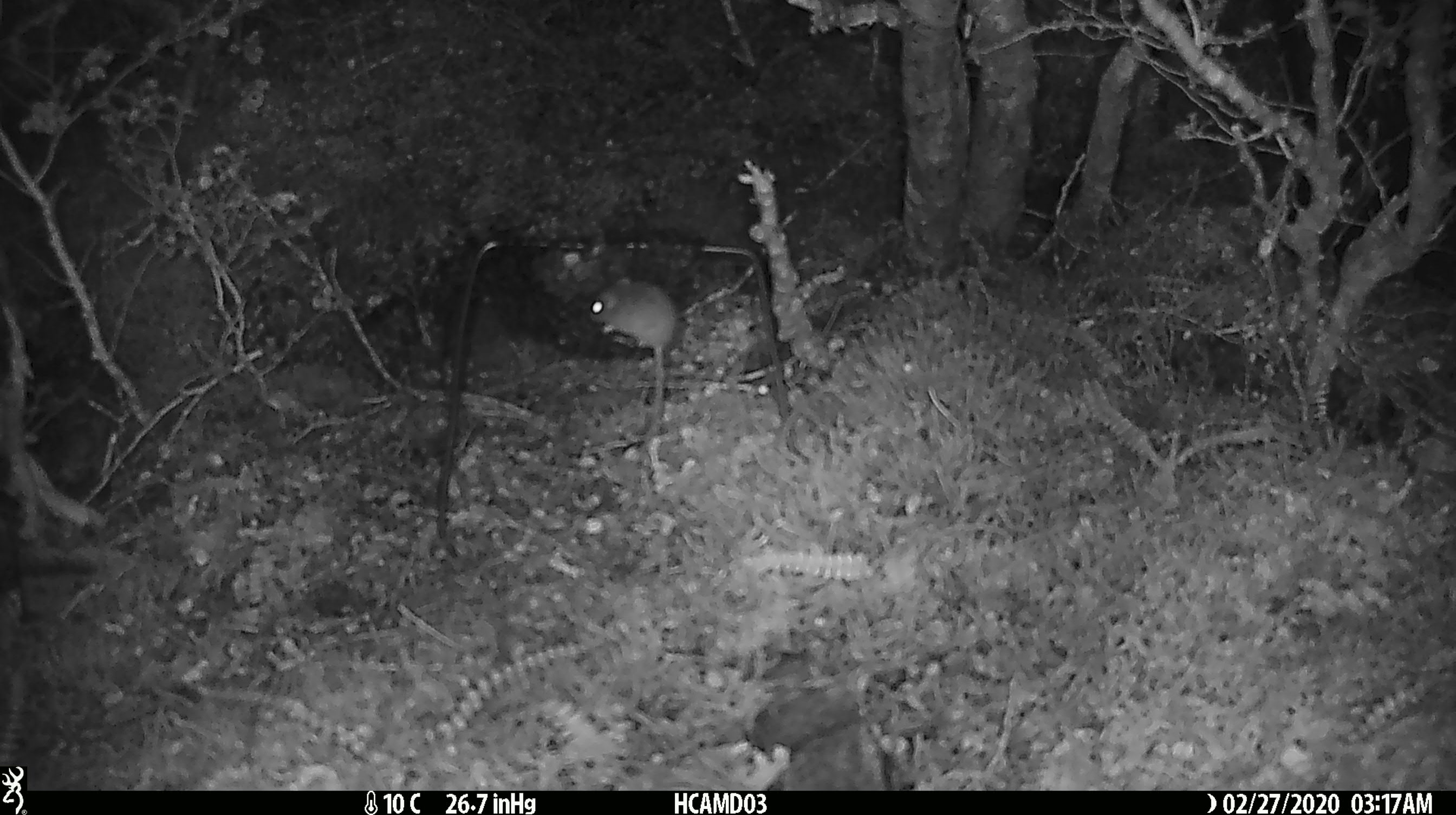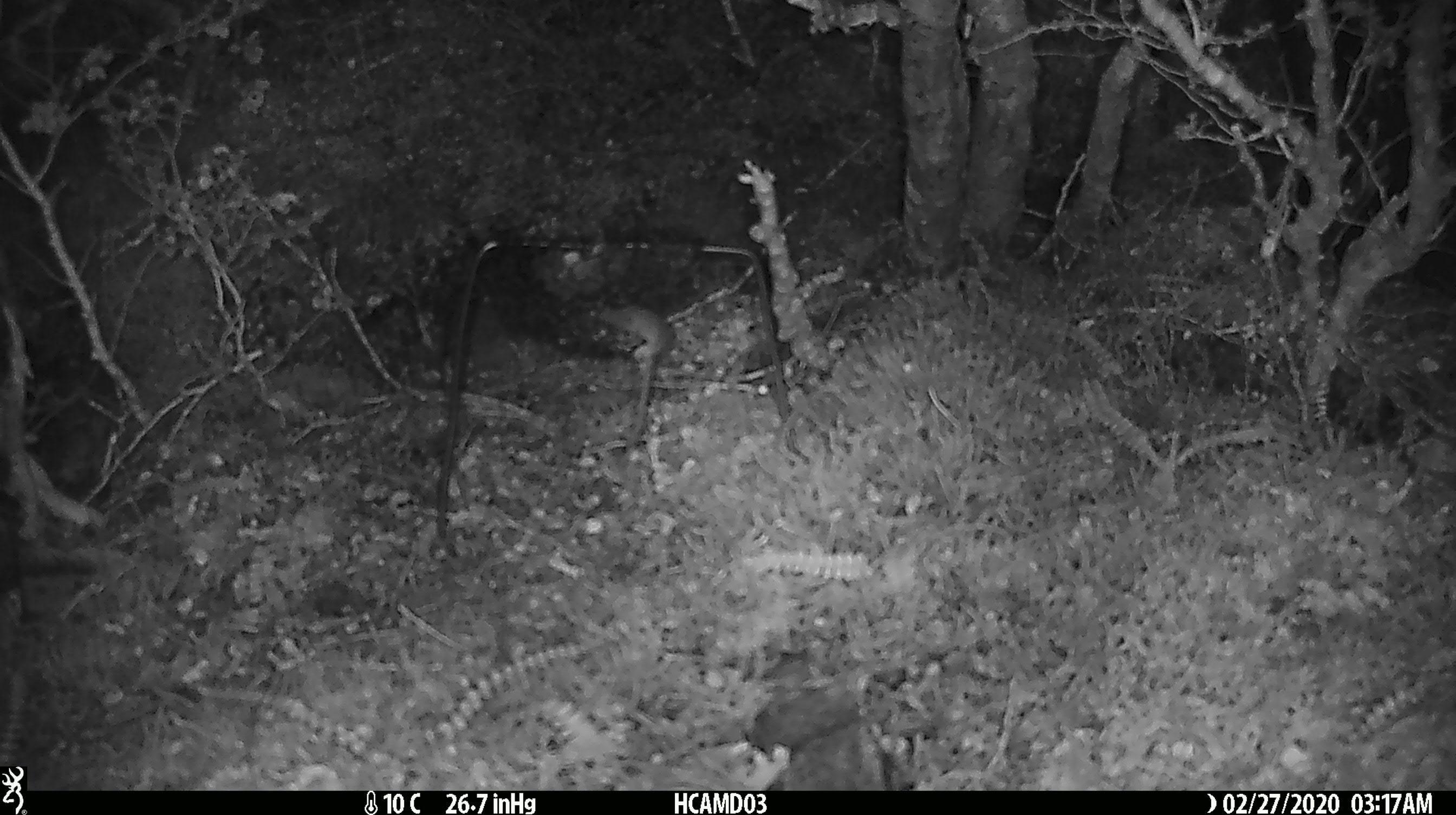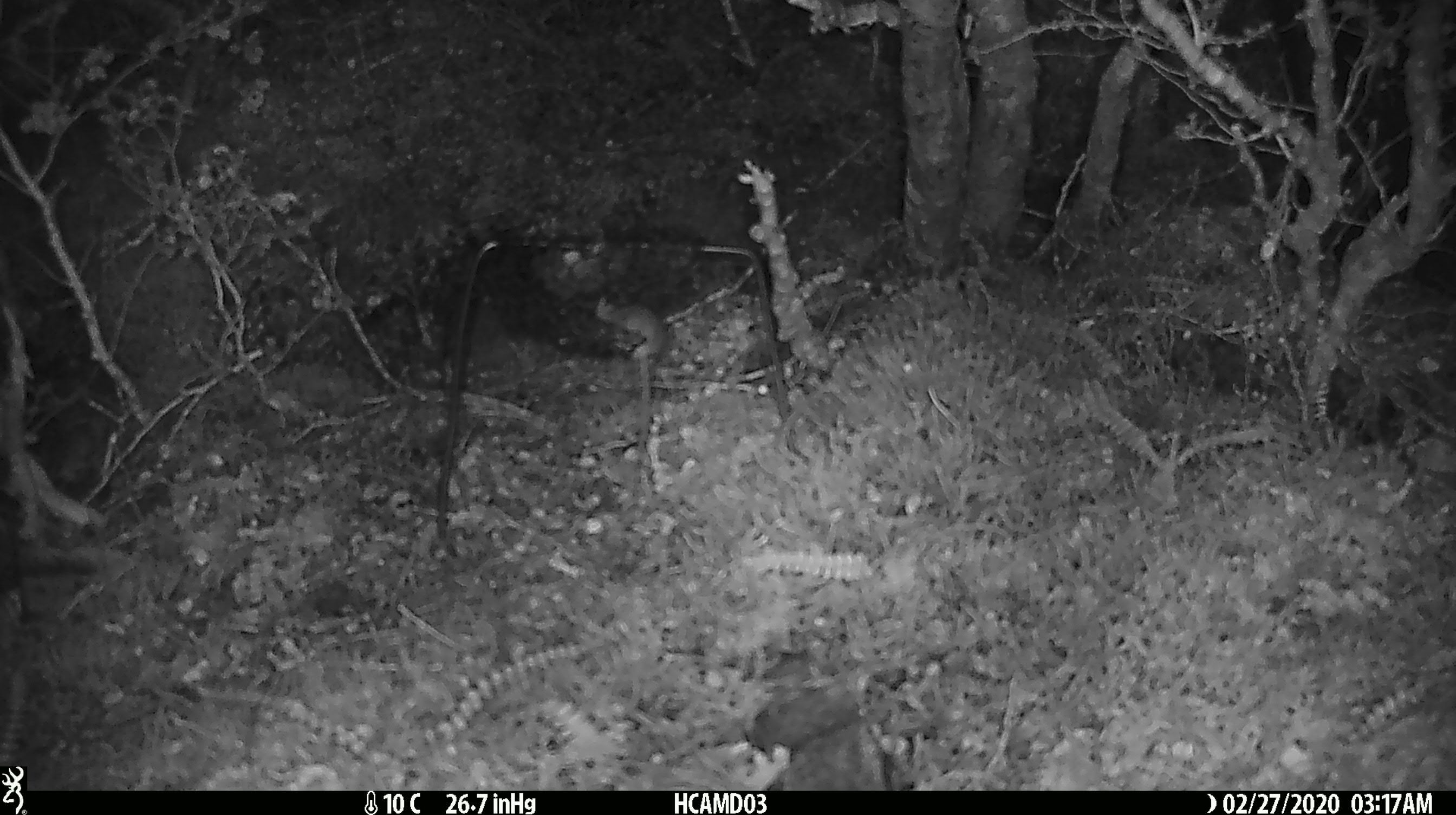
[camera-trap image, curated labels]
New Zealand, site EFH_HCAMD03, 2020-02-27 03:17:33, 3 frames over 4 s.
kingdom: Animalia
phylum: Chordata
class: Mammalia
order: Rodentia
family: Muridae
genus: Mus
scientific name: Mus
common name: mouse